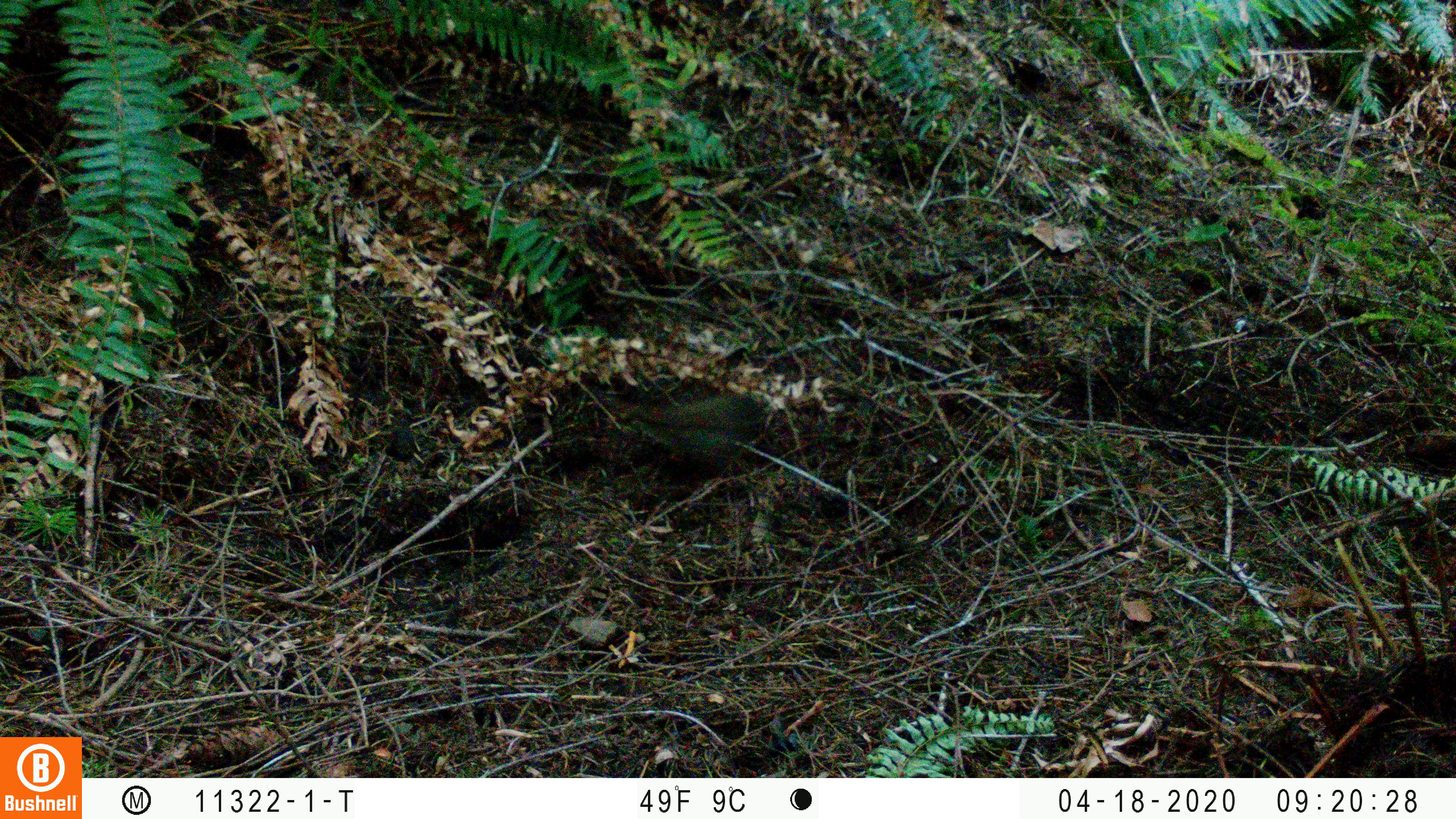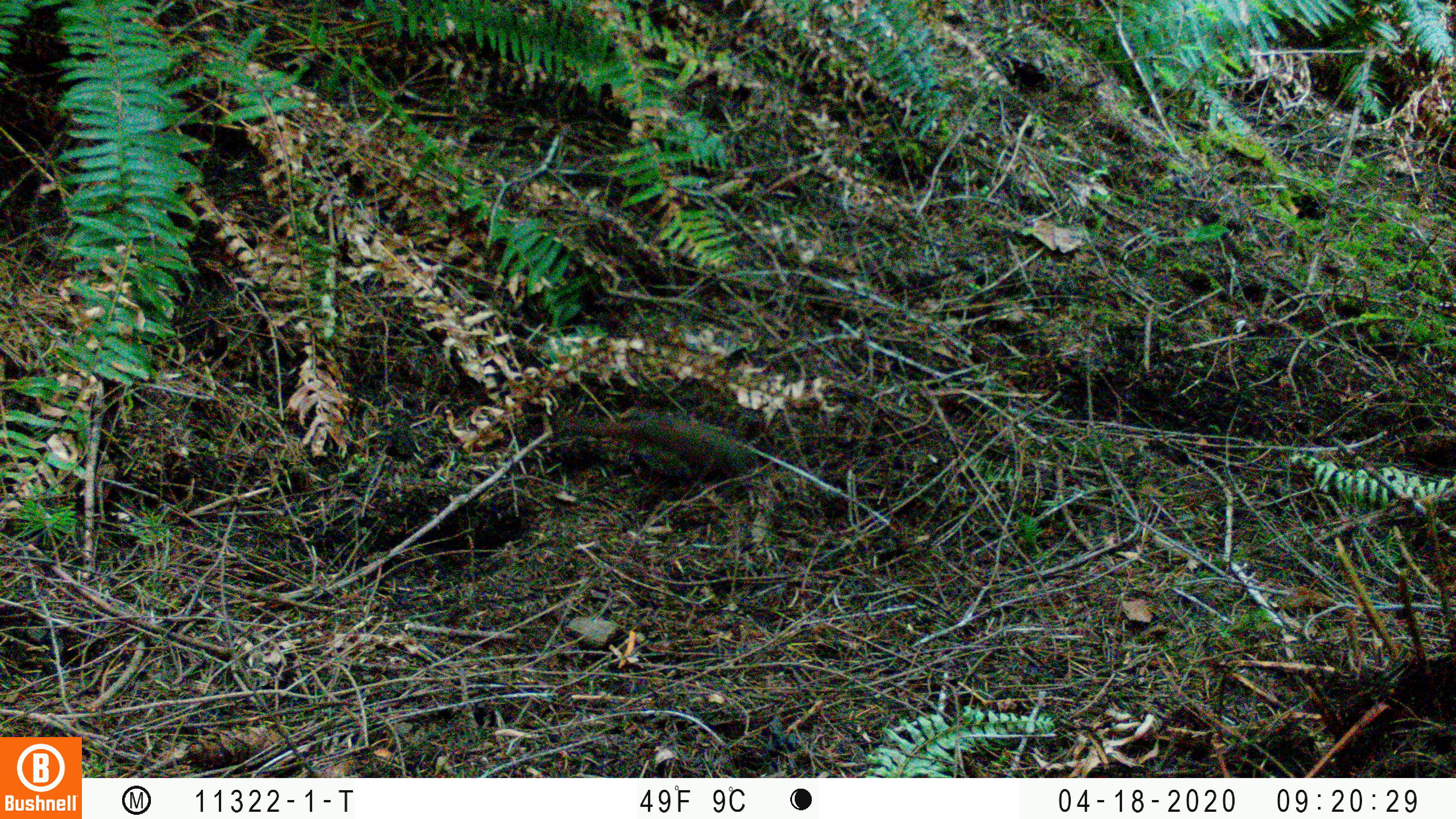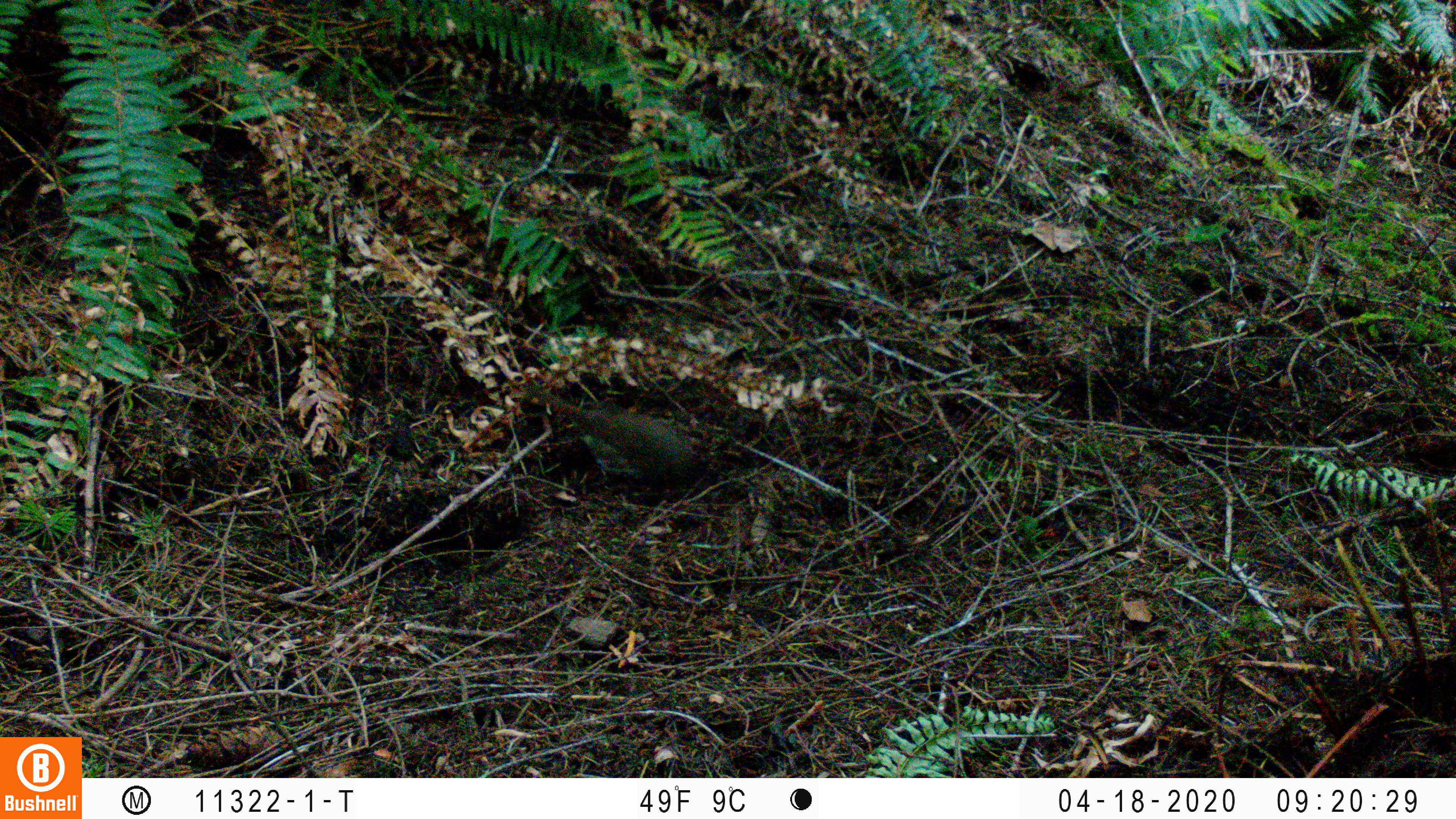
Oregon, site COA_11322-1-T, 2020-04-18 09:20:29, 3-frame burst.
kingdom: Animalia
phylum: Chordata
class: Aves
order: Passeriformes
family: Turdidae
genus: Catharus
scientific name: Catharus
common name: brown thrushes and nightingale-thrushes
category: catharus species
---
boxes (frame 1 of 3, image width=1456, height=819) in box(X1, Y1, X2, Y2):
catharus species: box(600, 387, 770, 478)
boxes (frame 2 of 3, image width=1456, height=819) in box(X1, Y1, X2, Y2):
catharus species: box(558, 398, 757, 493)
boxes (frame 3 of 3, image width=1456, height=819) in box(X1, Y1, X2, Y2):
catharus species: box(529, 370, 714, 502)